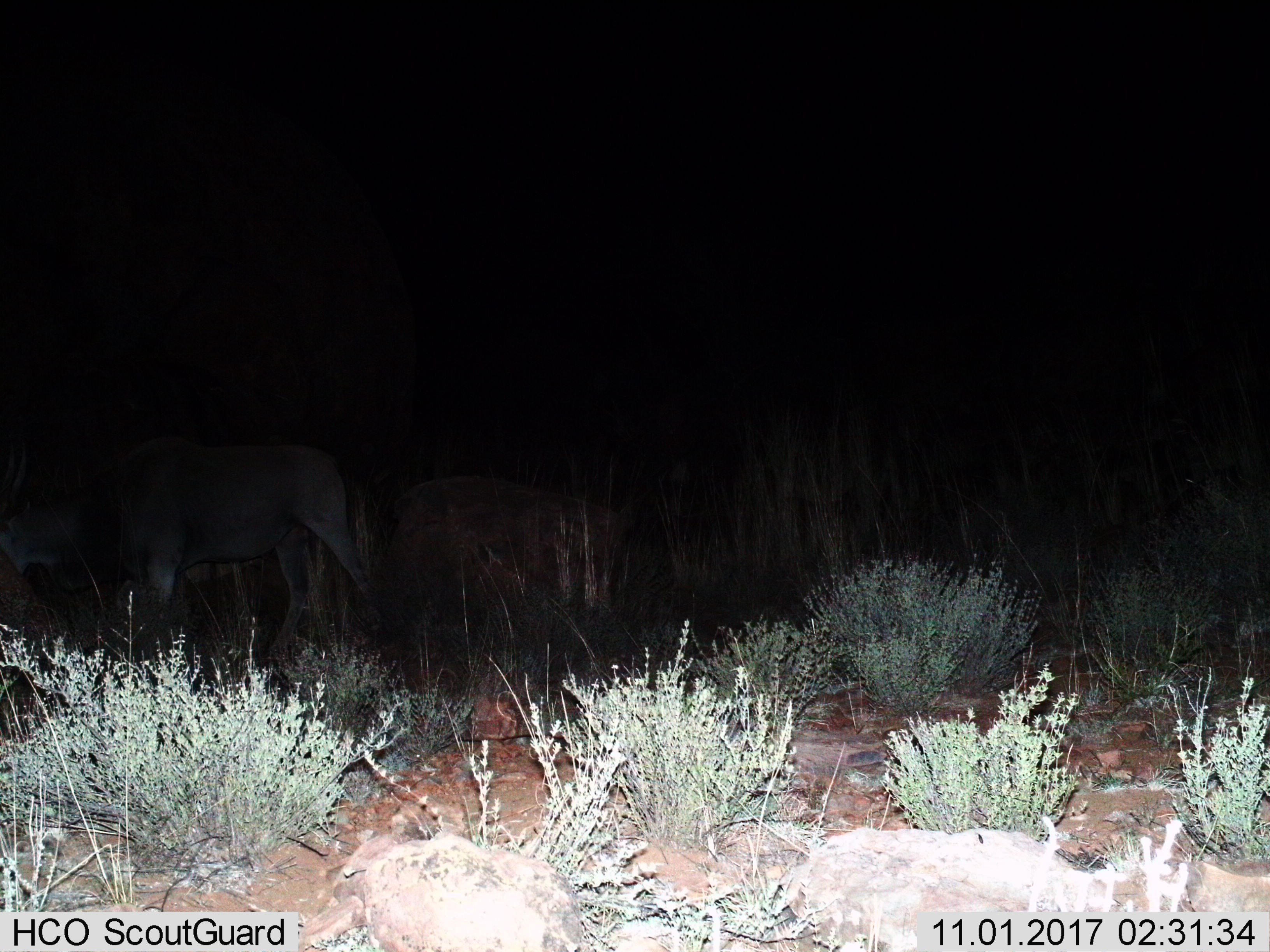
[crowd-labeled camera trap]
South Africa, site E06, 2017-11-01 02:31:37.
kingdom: Animalia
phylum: Chordata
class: Mammalia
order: Artiodactyla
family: Bovidae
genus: Tragelaphus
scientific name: Tragelaphus oryx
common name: eland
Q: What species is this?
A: Eland (Tragelaphus oryx).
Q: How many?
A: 1.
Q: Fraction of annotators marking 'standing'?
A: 50%.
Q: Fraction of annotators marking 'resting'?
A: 0%.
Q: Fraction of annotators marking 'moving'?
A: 33%.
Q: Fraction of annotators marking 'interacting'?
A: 0%.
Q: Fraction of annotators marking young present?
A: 0%.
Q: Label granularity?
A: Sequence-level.